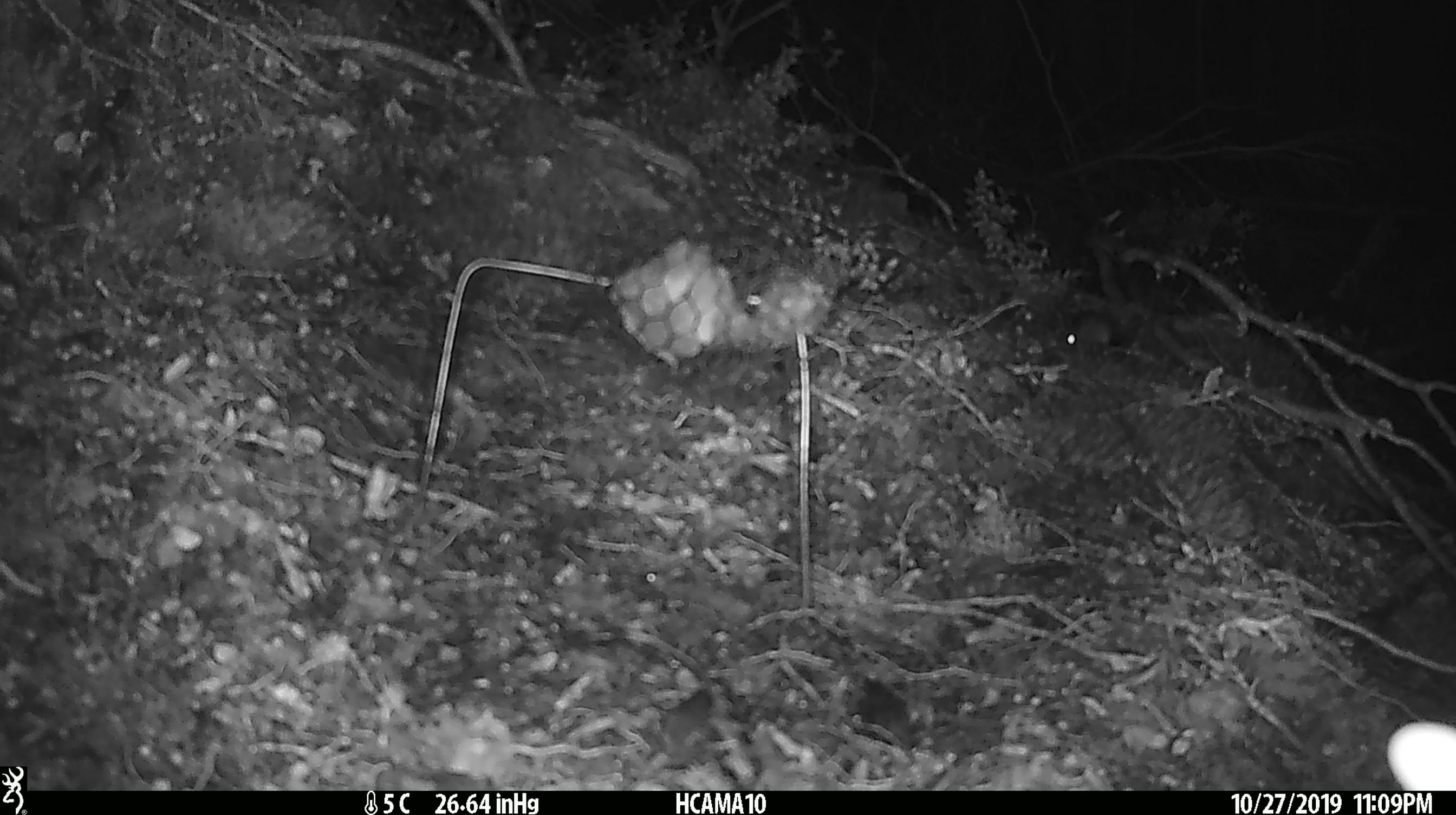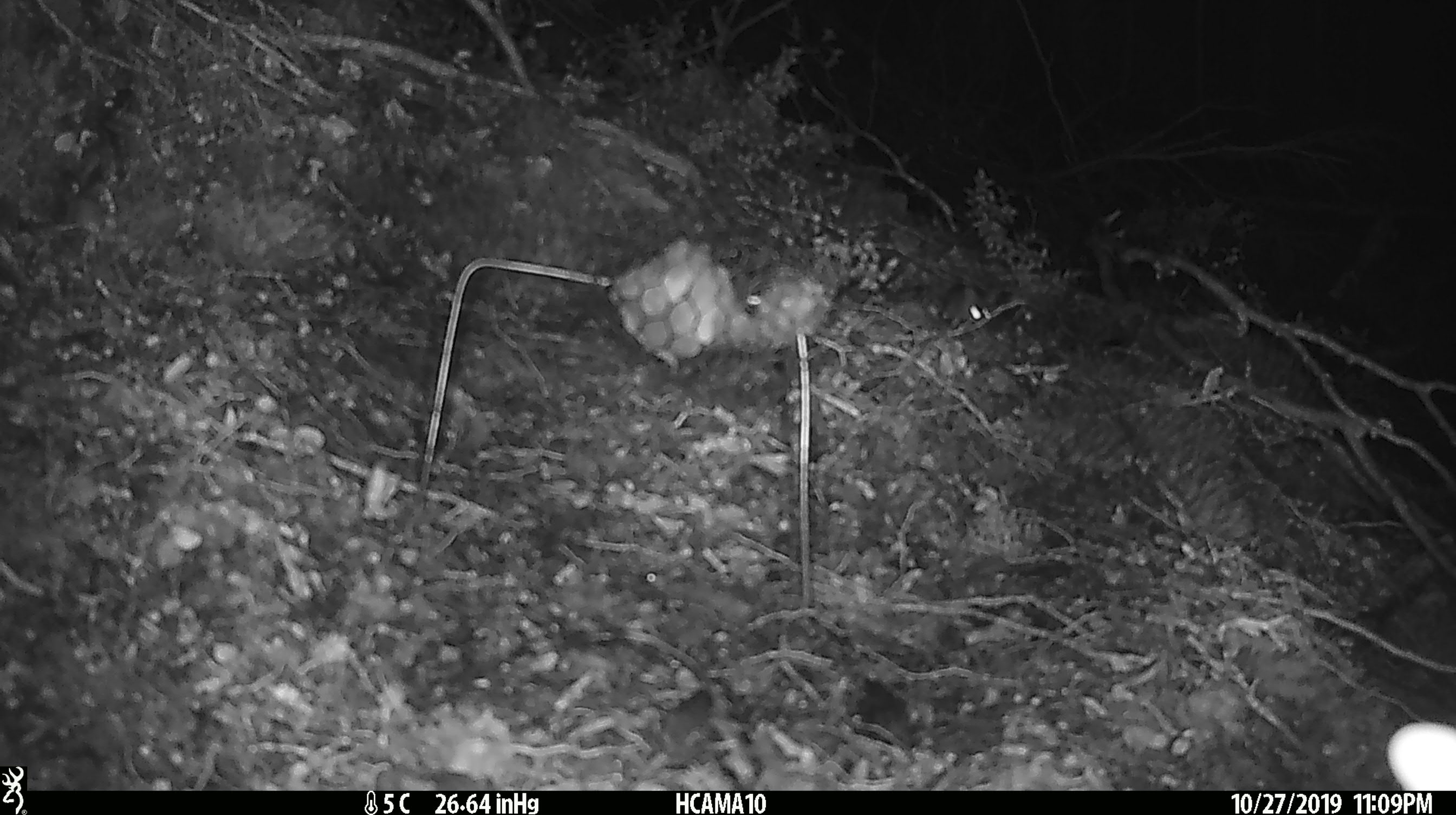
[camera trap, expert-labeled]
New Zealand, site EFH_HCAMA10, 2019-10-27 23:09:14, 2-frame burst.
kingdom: Animalia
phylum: Chordata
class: Mammalia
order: Rodentia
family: Muridae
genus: Mus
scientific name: Mus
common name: mouse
Mouse (Mus).